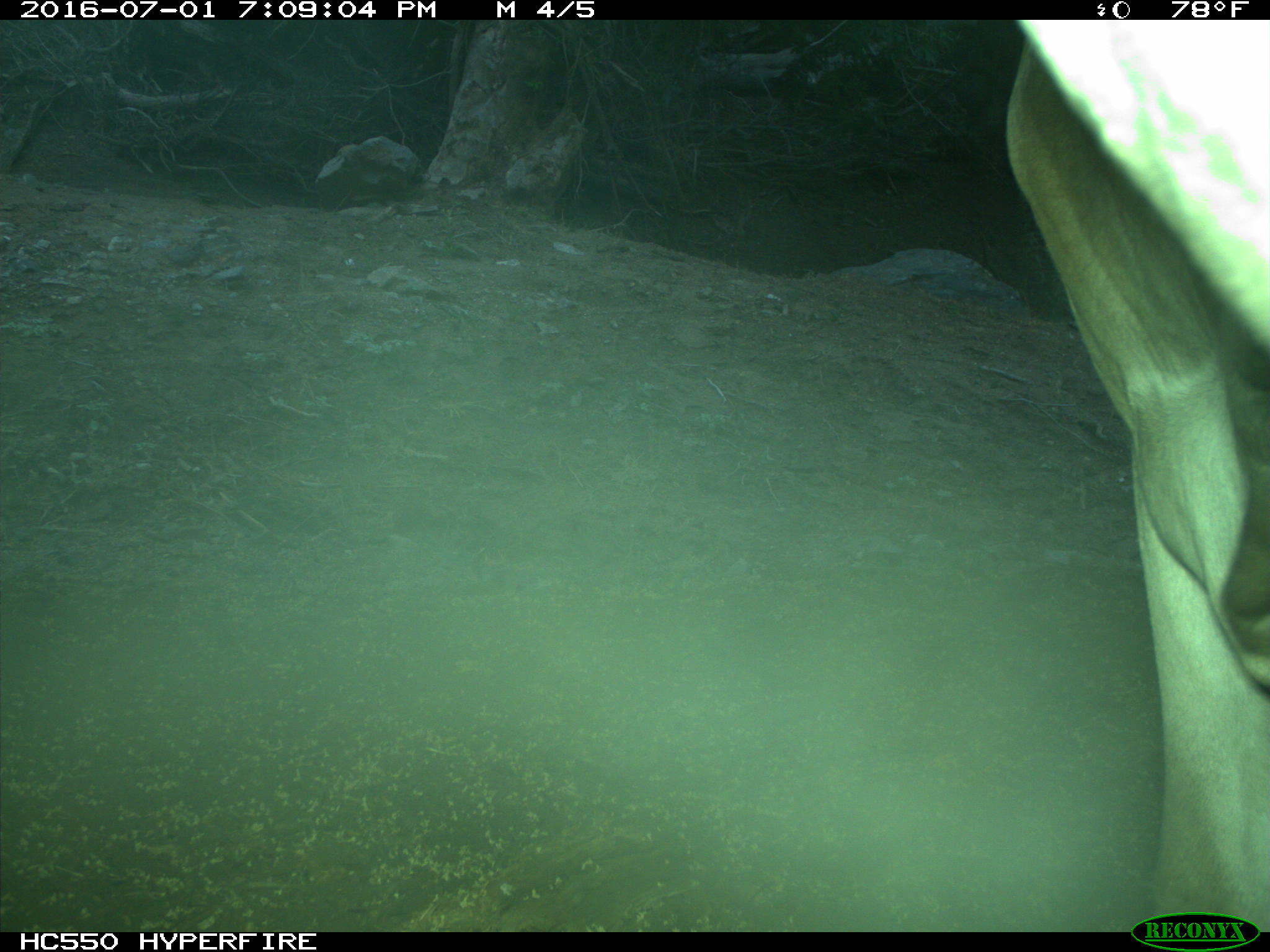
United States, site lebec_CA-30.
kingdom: Animalia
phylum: Chordata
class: Mammalia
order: Artiodactyla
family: Bovidae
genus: Bos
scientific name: Bos taurus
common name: domestic cow